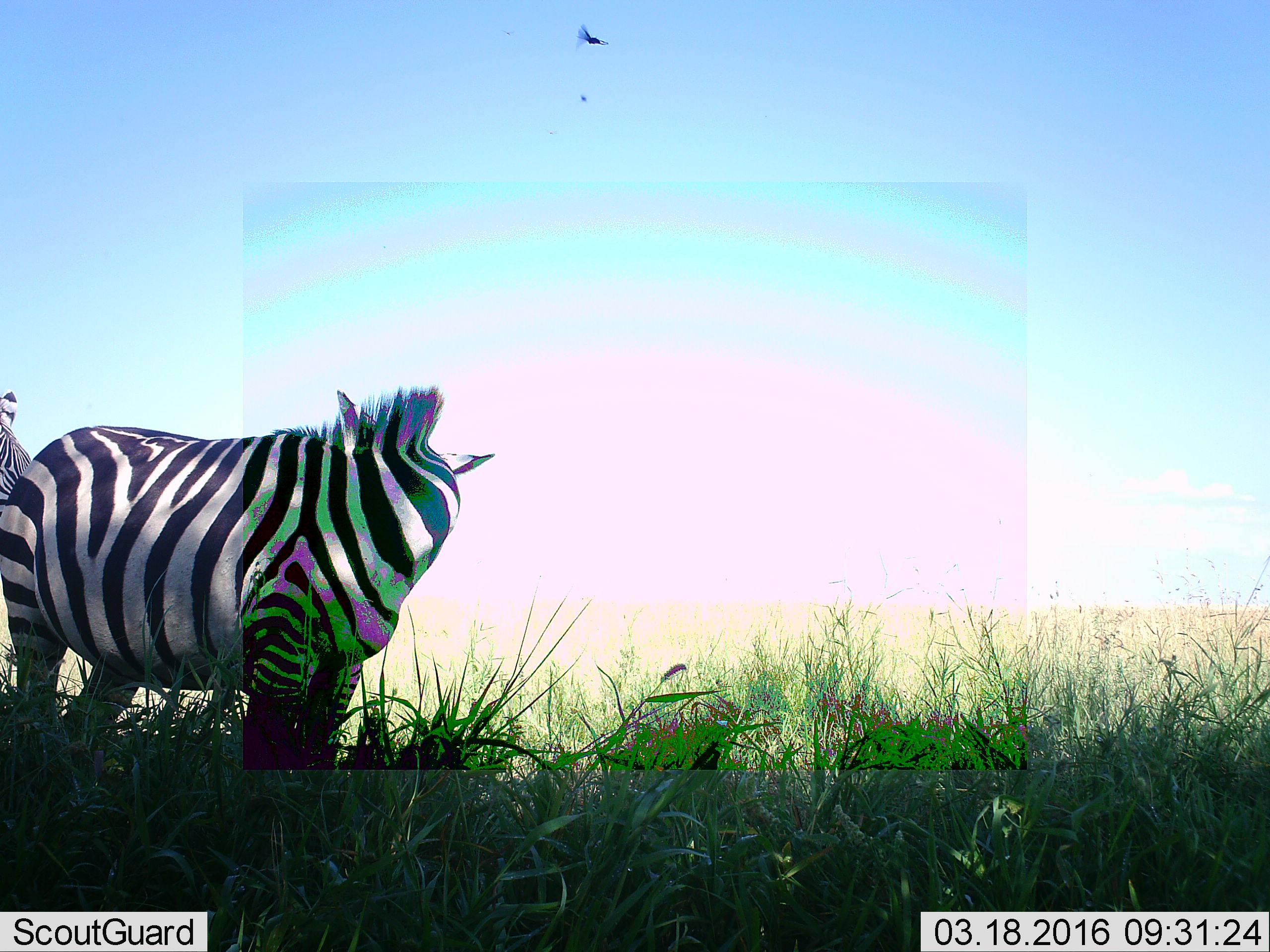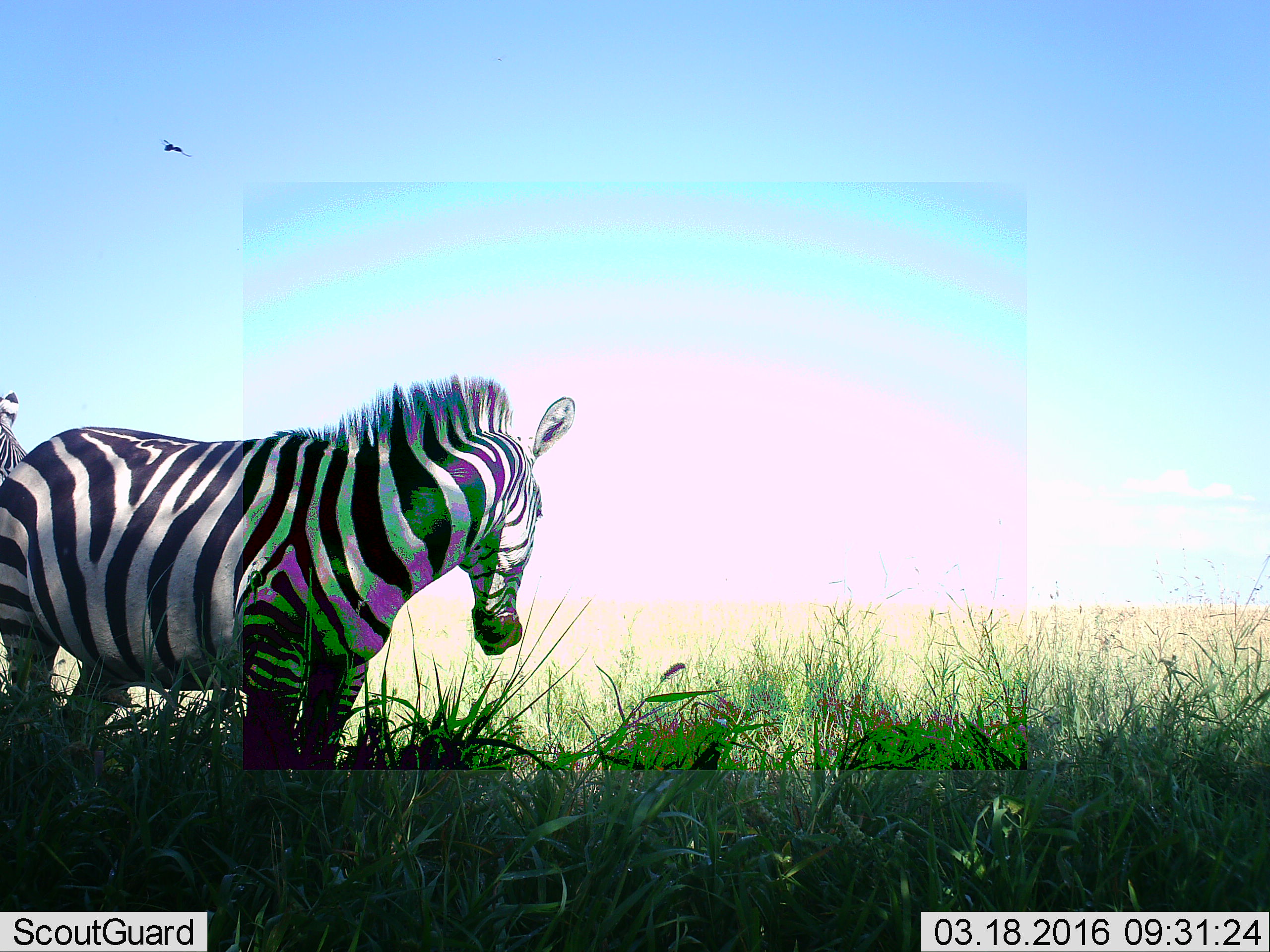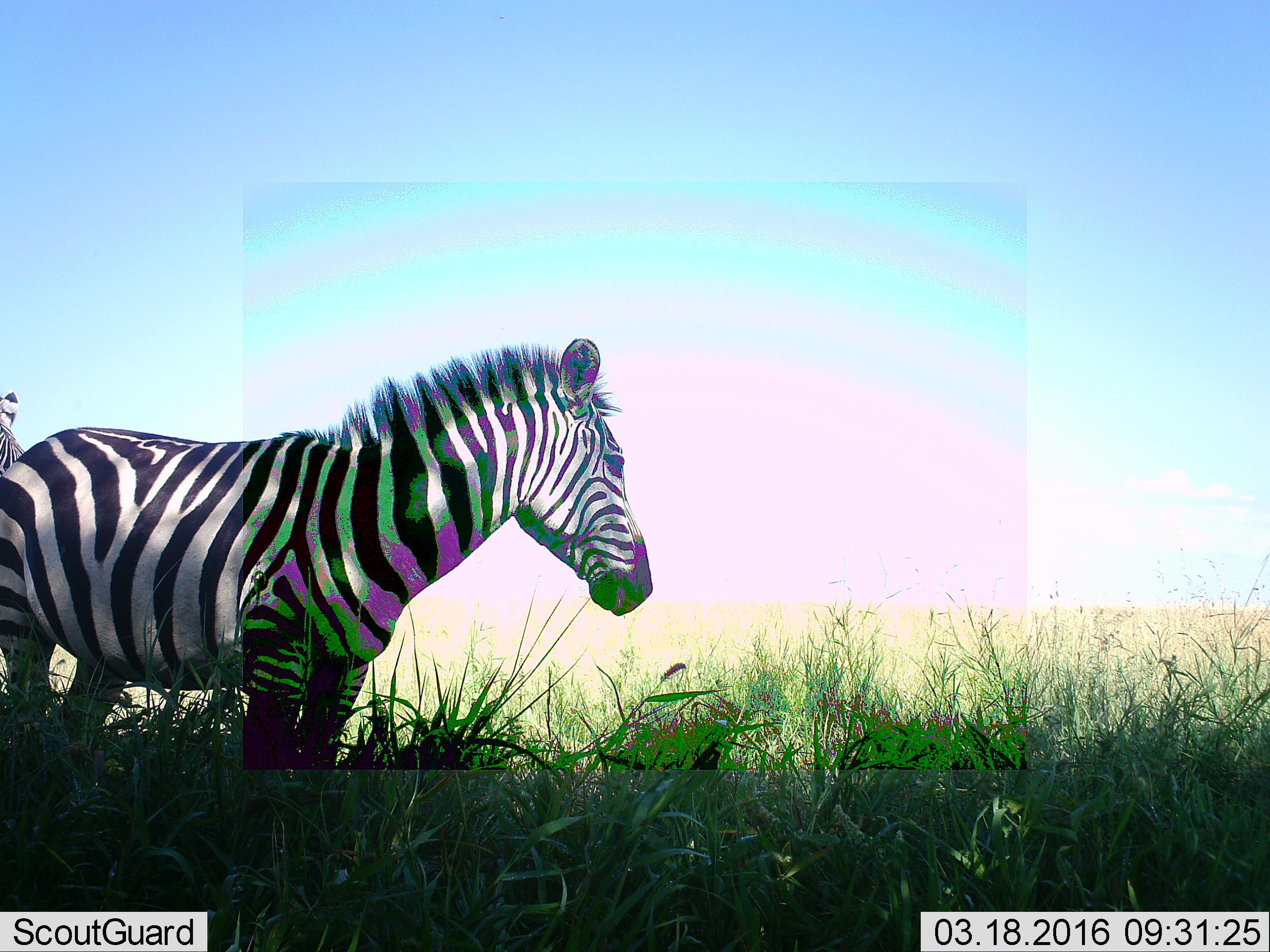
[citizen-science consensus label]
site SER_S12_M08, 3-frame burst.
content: unidentified animal